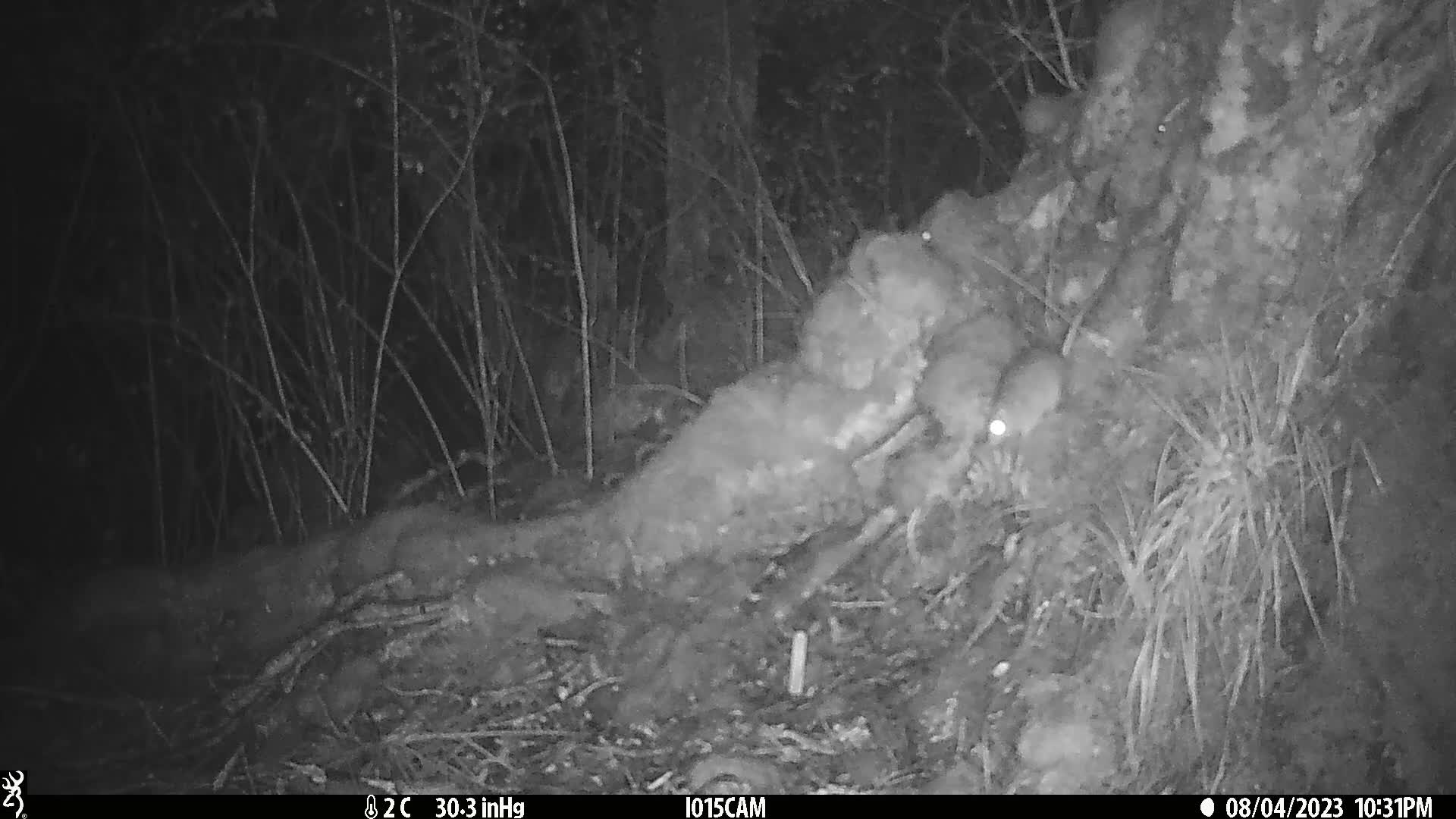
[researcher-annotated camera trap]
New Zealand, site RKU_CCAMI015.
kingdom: Animalia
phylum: Chordata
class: Mammalia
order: Rodentia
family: Muridae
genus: Rattus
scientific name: Rattus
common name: rat